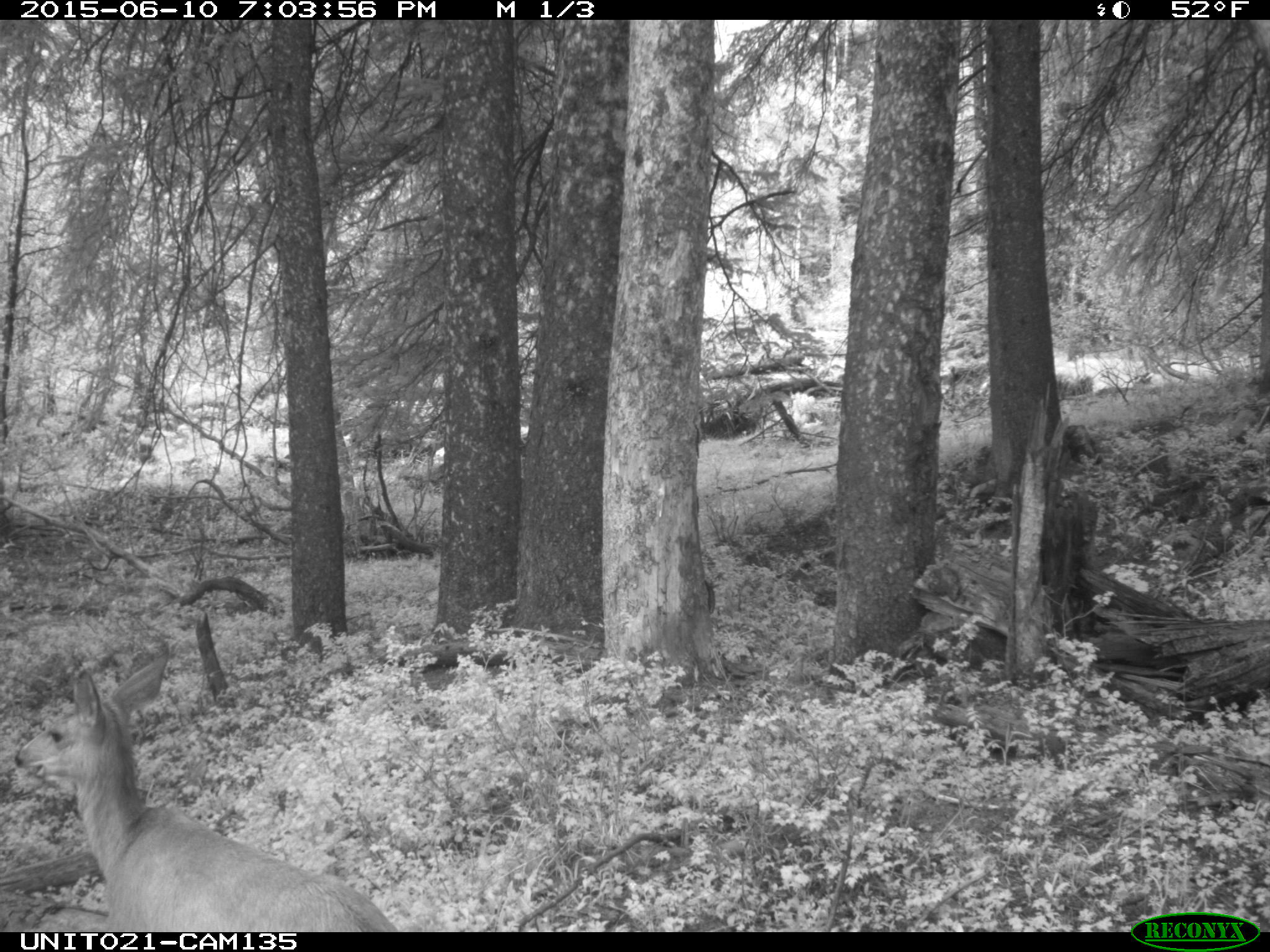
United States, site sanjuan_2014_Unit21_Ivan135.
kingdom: Animalia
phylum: Chordata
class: Mammalia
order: Artiodactyla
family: Cervidae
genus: Odocoileus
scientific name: Odocoileus hemionus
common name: mule deer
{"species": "Odocoileus hemionus (mule deer)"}